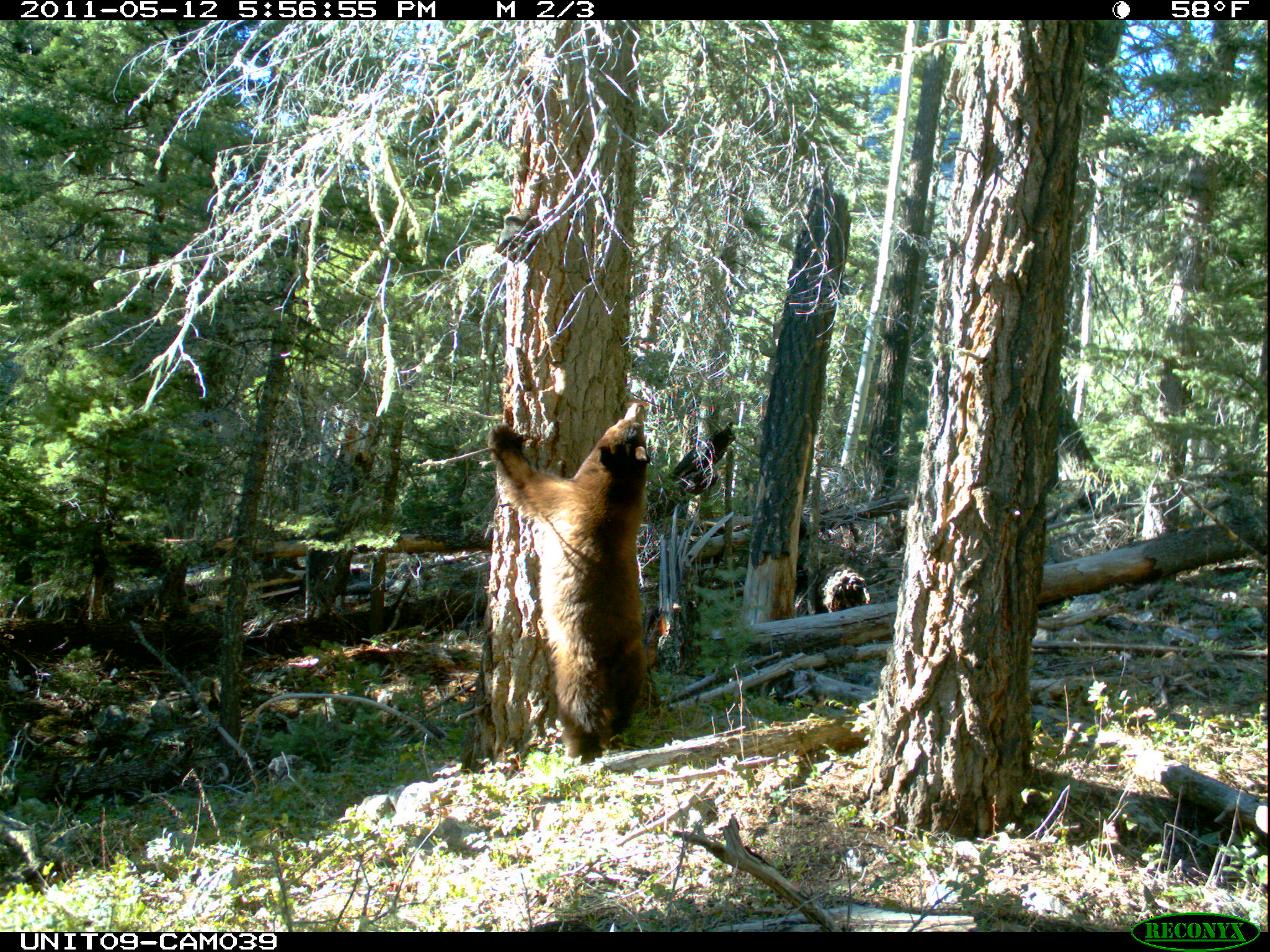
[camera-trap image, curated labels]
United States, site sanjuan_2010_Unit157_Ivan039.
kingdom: Animalia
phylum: Chordata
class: Mammalia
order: Carnivora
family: Ursidae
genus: Ursus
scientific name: Ursus americanus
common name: american black bear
Ursus americanus (american black bear).